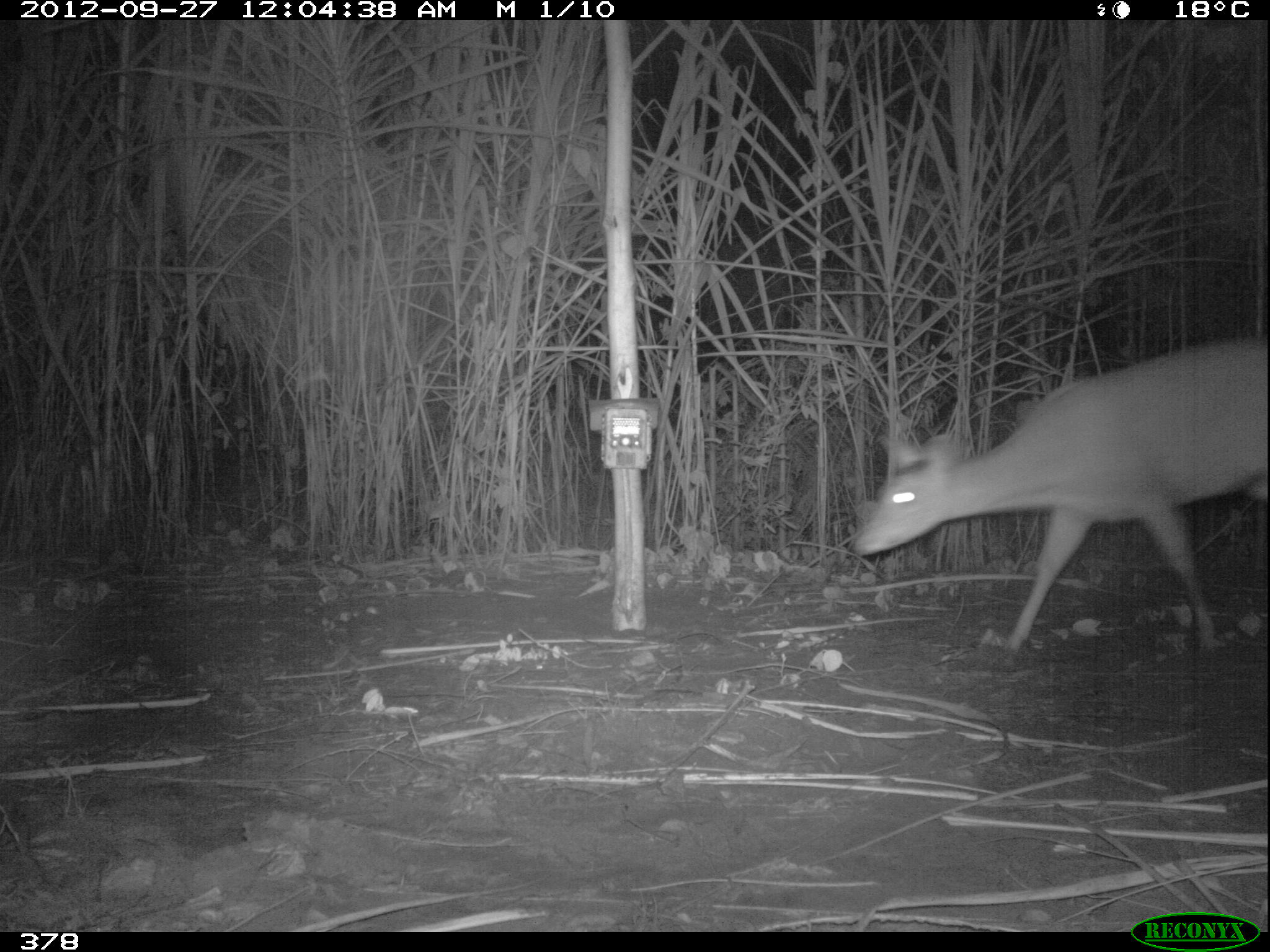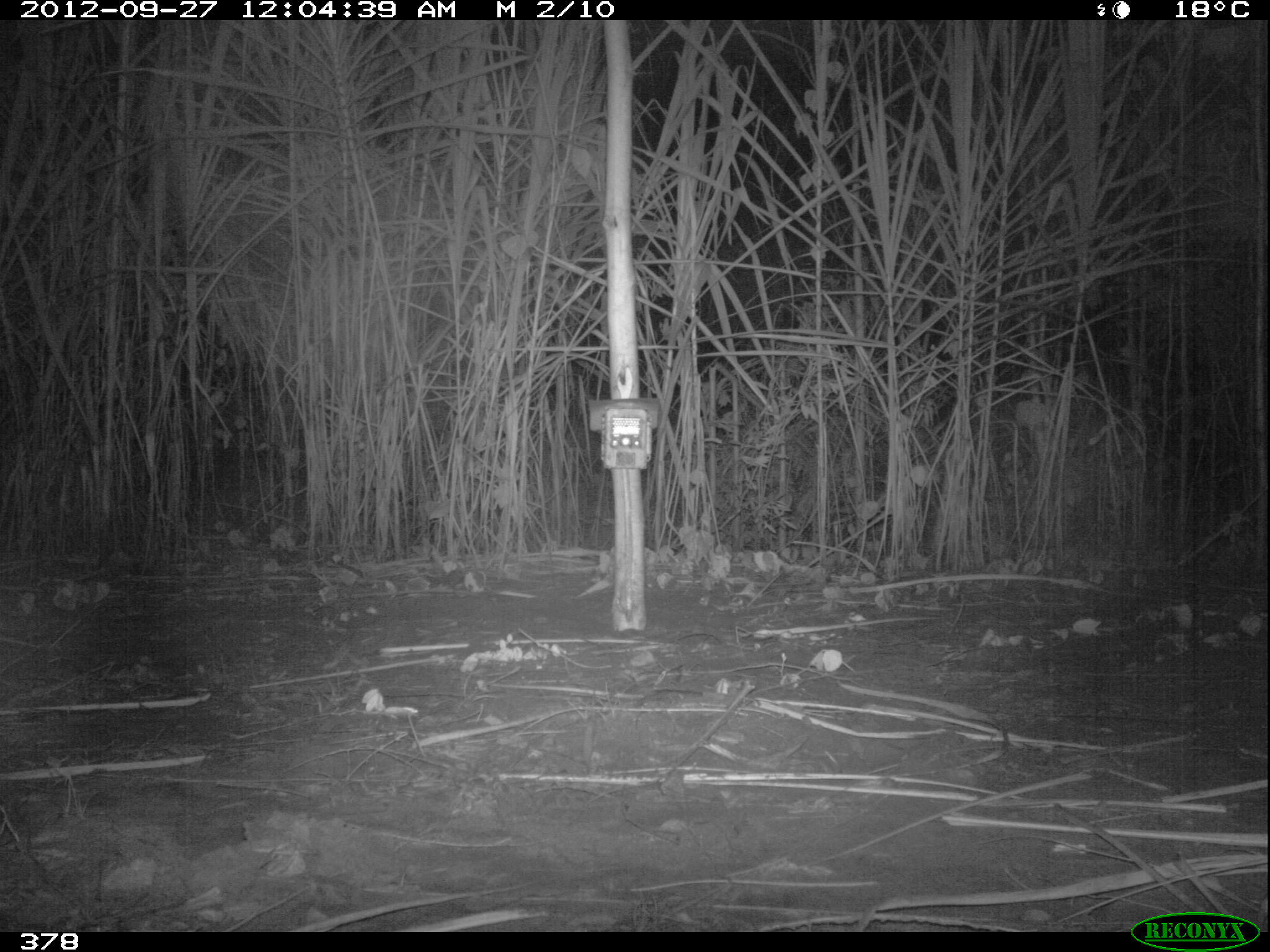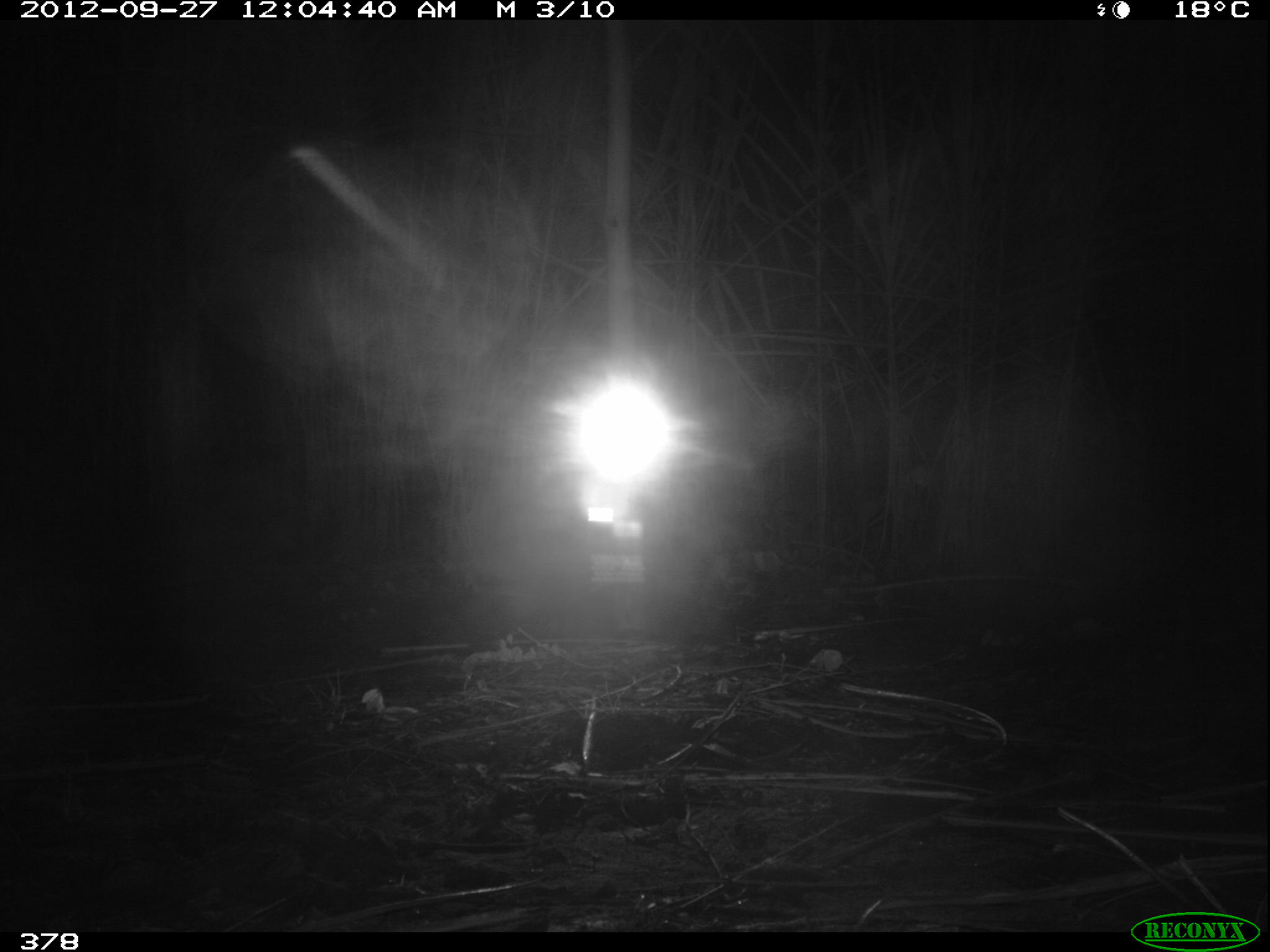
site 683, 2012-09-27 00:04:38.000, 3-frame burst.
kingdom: Animalia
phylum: Chordata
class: Mammalia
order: Artiodactyla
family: Cervidae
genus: Mazama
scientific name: Mazama americana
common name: red brocket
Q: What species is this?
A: Mazama americana (red brocket).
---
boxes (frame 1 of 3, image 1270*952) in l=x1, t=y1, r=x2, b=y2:
mazama americana: l=852, t=339, r=1267, b=651